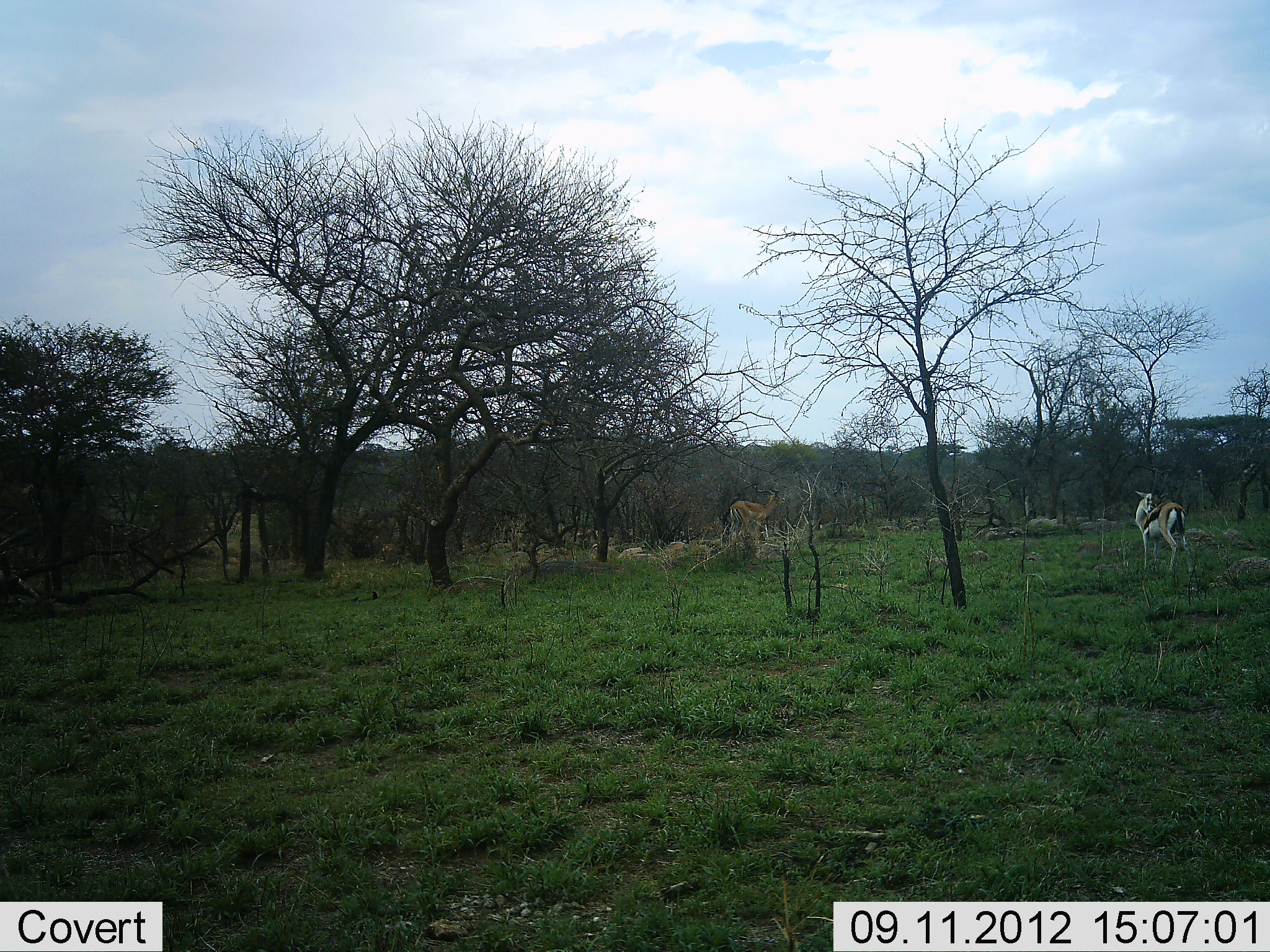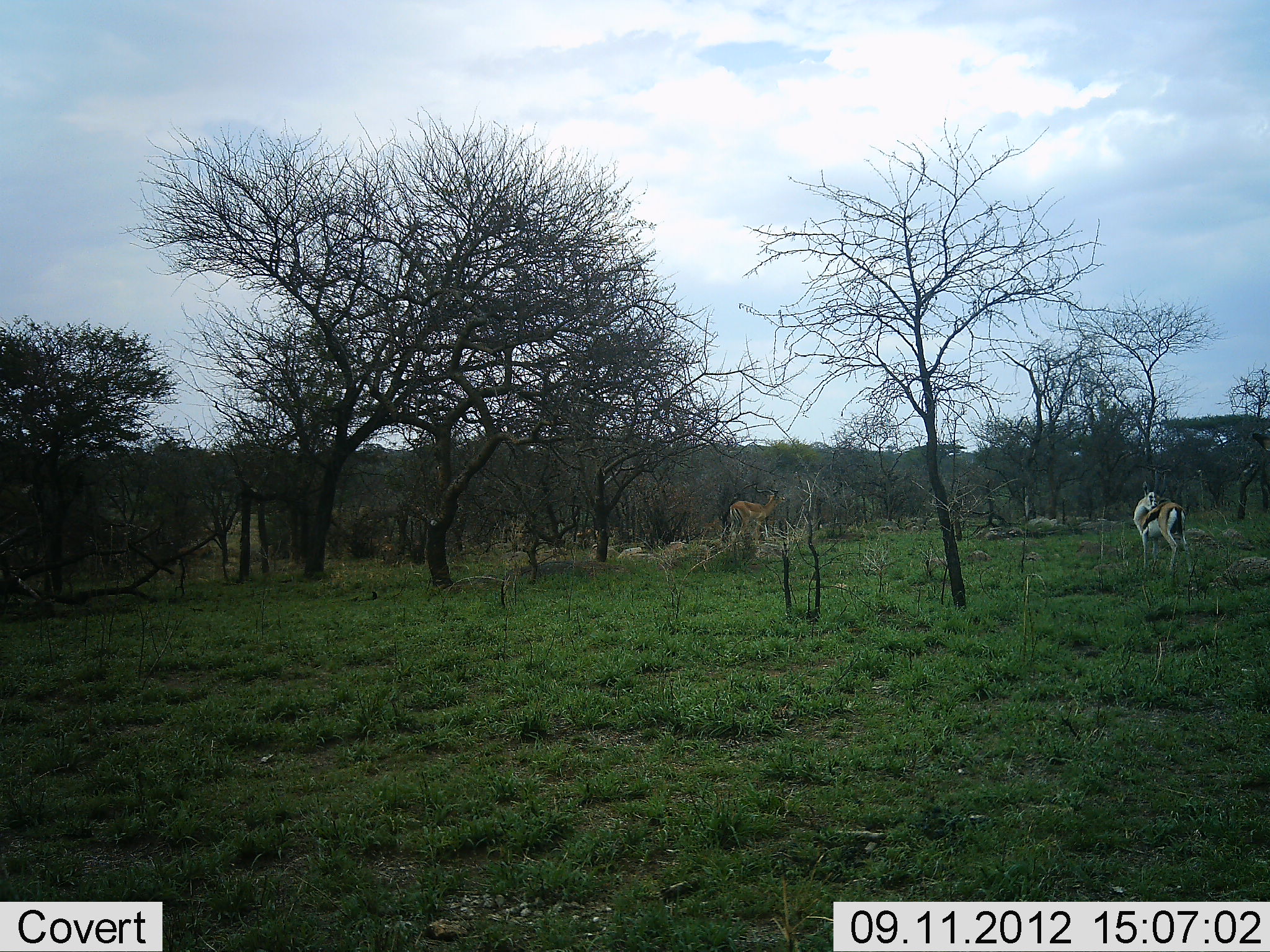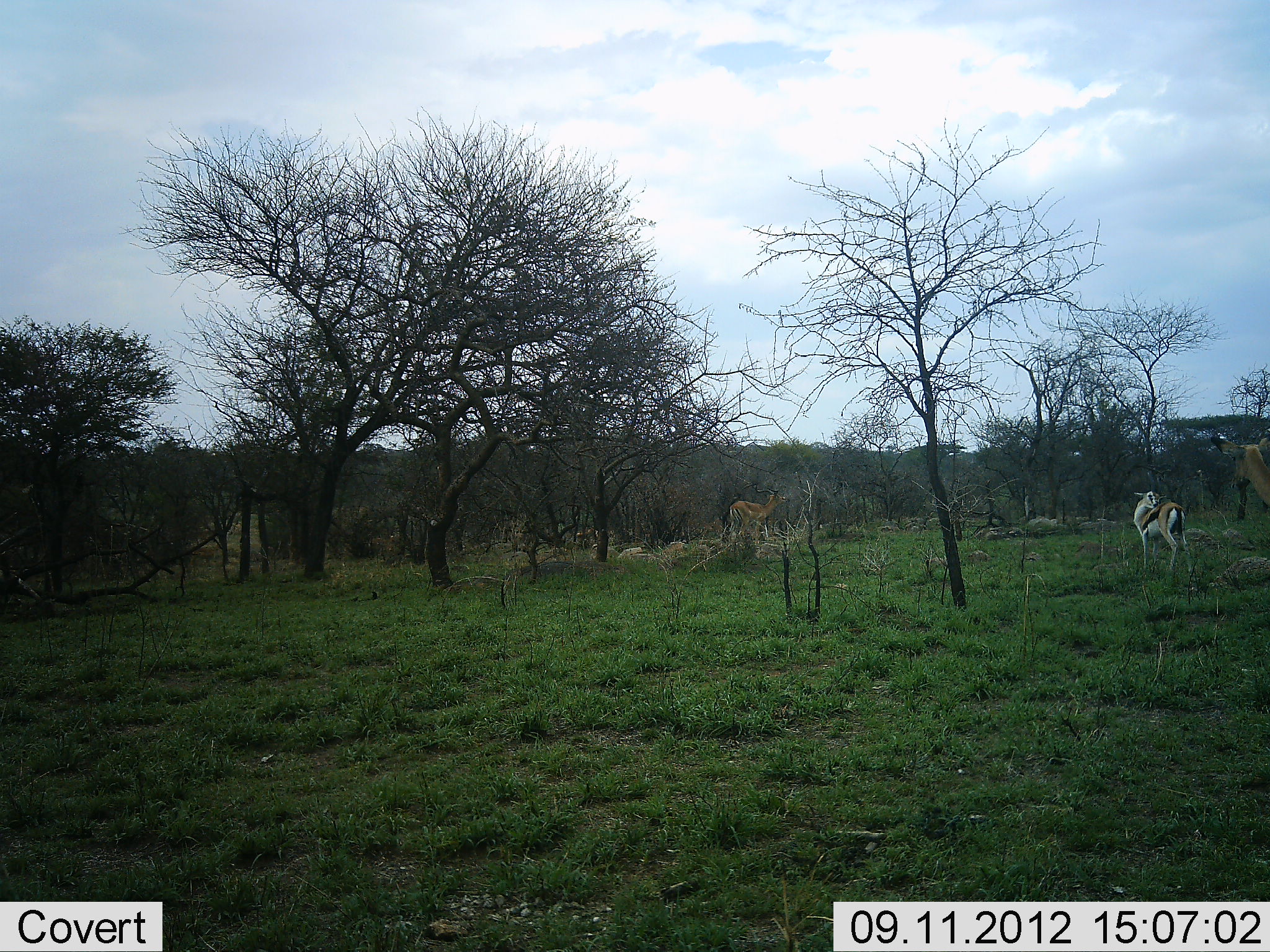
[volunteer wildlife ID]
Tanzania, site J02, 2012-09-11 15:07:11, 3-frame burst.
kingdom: Animalia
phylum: Chordata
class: Mammalia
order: Artiodactyla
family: Bovidae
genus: Eudorcas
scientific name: Eudorcas thomsonii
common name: thomson's gazelle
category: gazellethomsons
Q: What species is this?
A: Gazellethomsons (thomson's gazelle) (Eudorcas thomsonii).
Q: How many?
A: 1.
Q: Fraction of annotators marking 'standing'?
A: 94%.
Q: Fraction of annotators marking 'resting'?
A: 0%.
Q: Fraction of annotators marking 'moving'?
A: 18%.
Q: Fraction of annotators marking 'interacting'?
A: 12%.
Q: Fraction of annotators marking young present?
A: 0%.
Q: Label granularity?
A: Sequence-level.